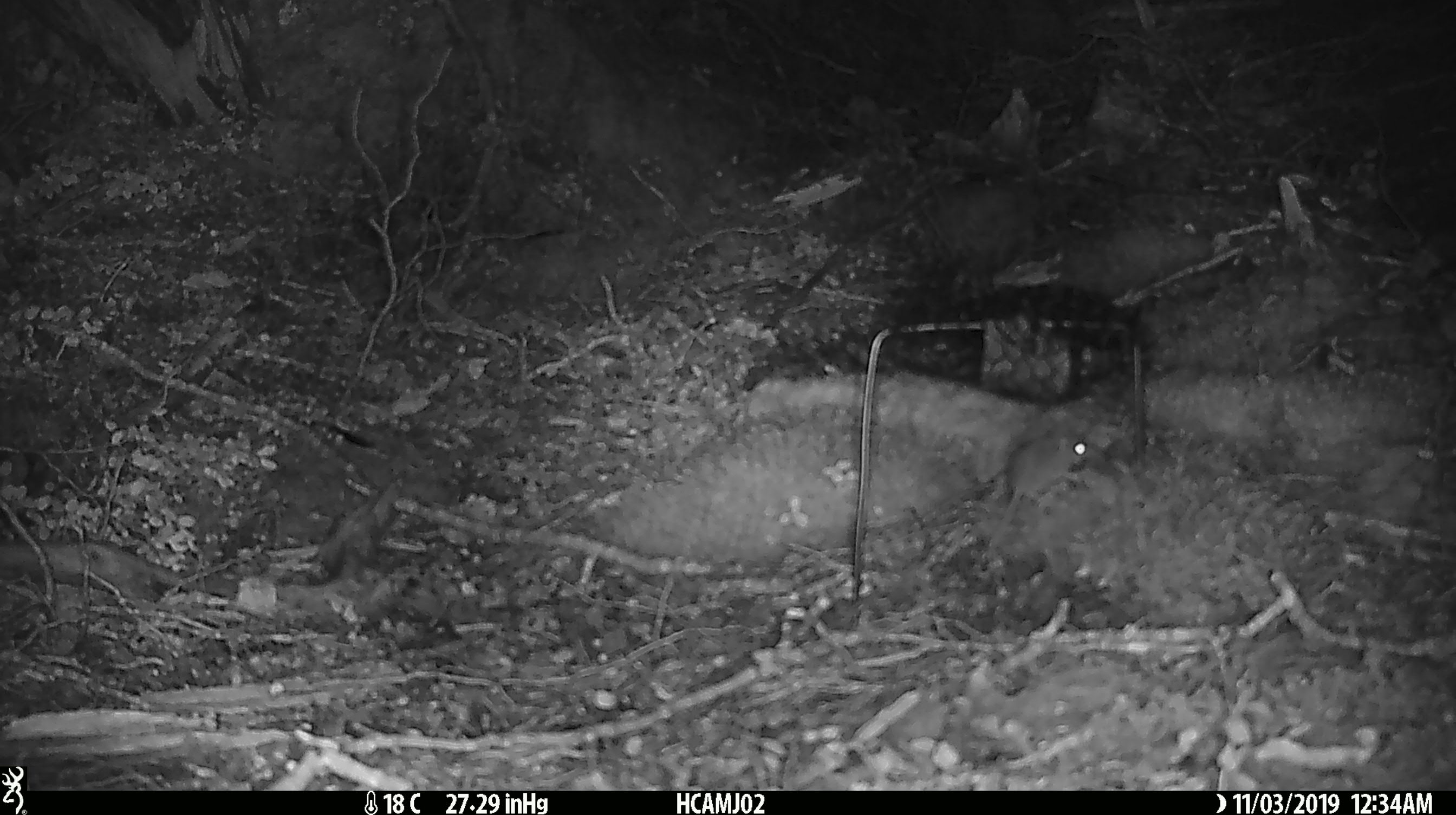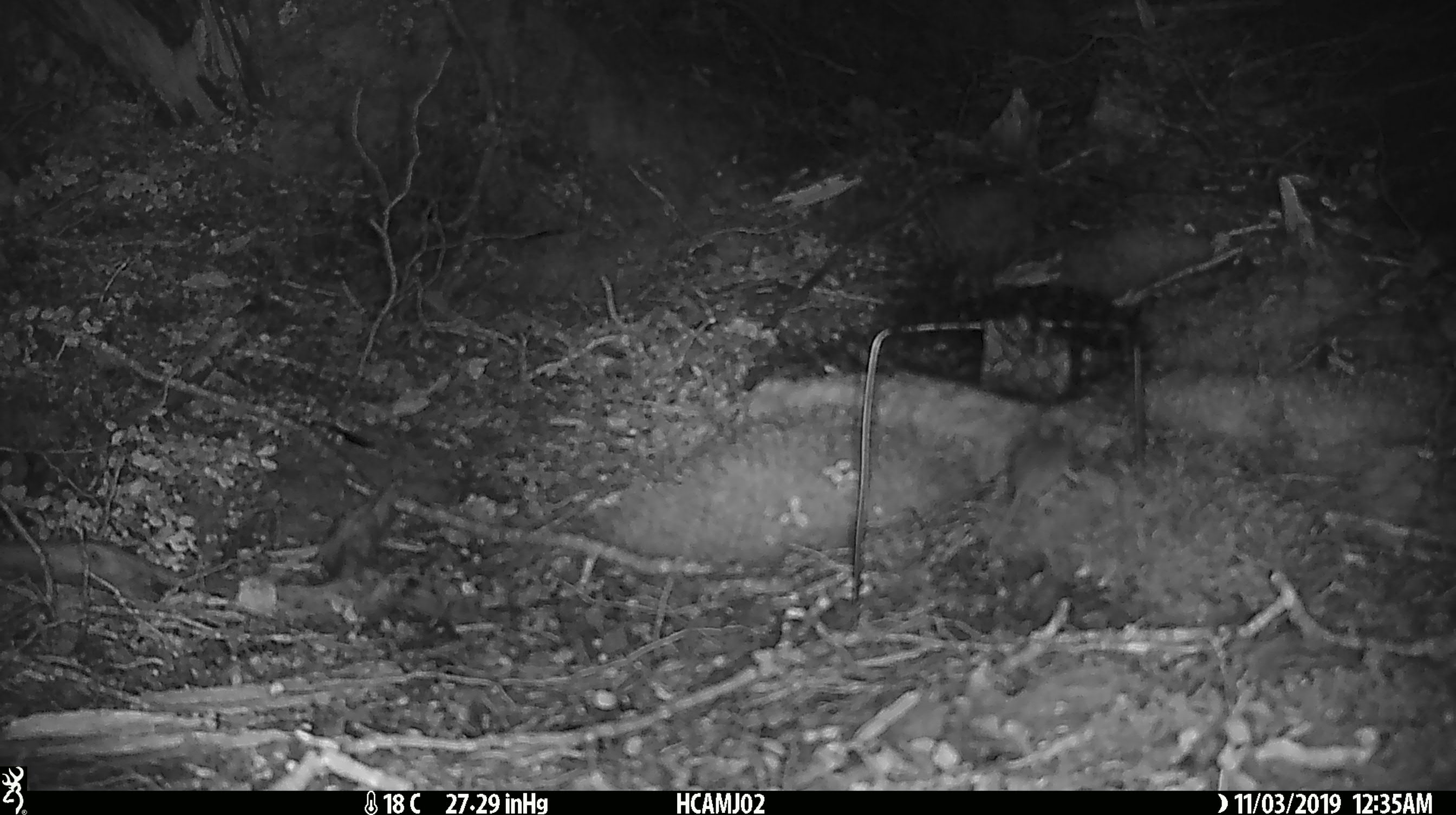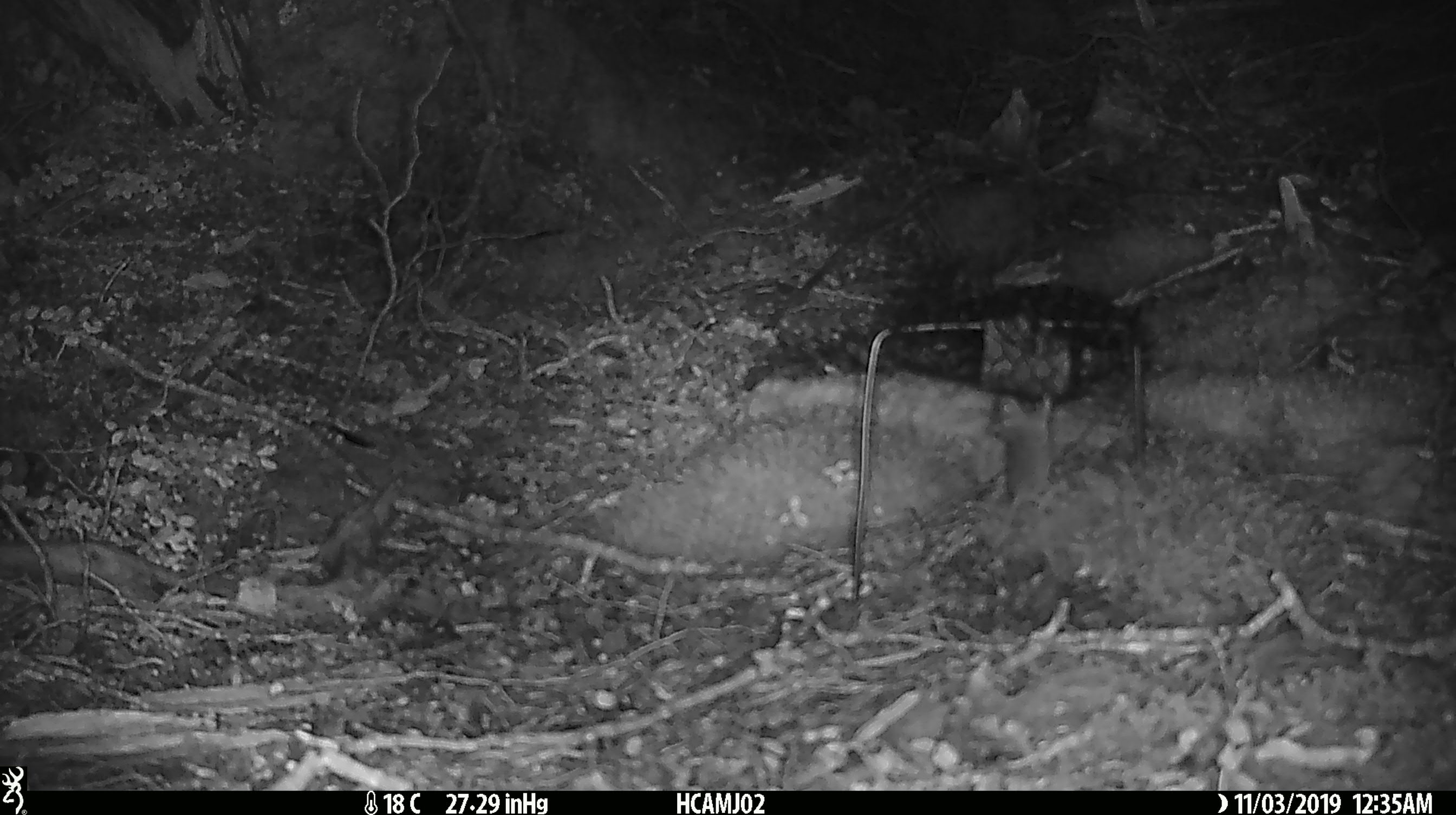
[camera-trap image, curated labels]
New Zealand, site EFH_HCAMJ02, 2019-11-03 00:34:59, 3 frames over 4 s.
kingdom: Animalia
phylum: Chordata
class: Mammalia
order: Rodentia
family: Muridae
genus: Mus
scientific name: Mus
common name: mouse